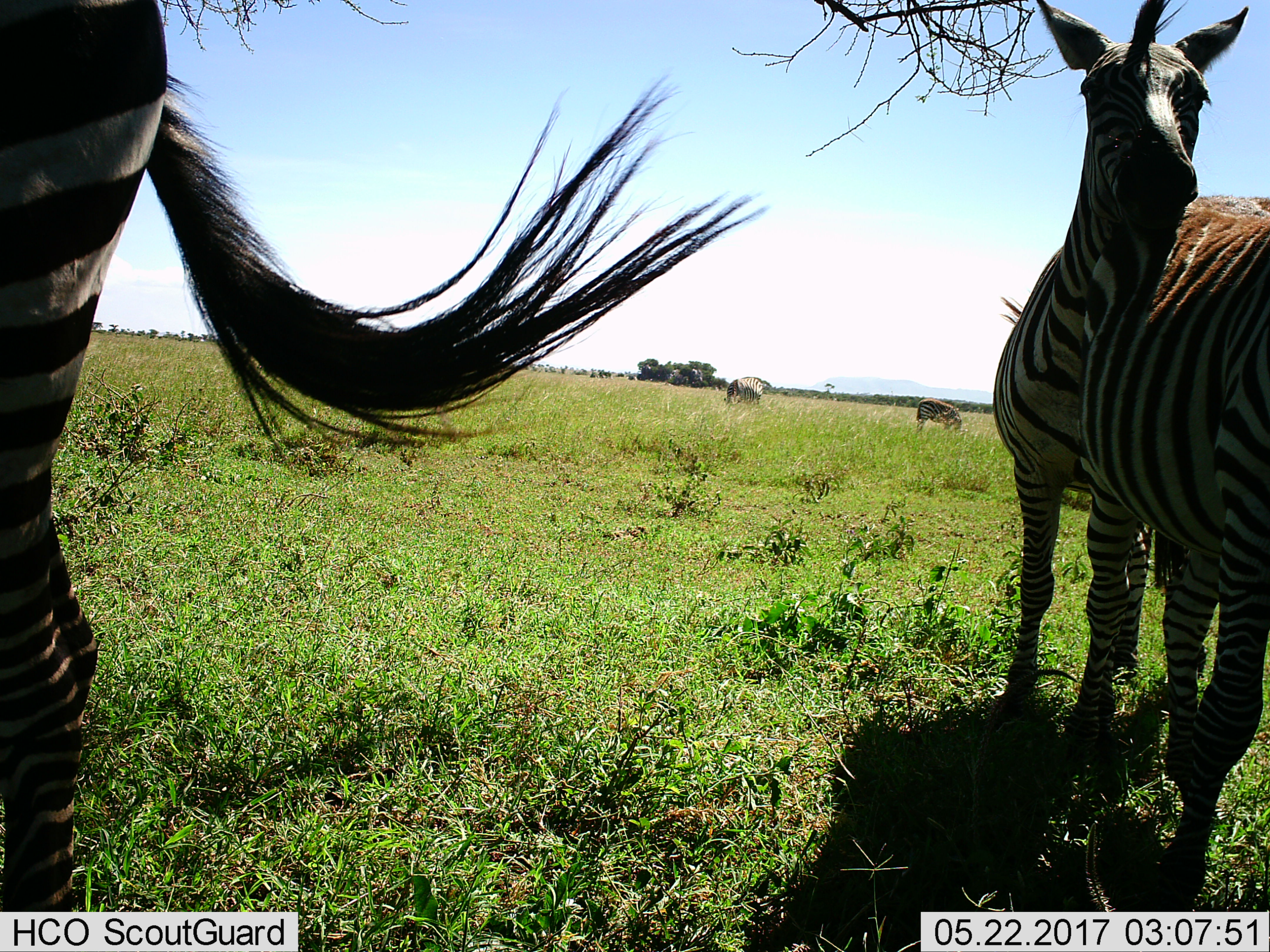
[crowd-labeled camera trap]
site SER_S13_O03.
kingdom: Animalia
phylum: Chordata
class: Mammalia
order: Perissodactyla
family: Equidae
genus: Equus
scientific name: Equus quagga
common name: plains zebra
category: zebraplains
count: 5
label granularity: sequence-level